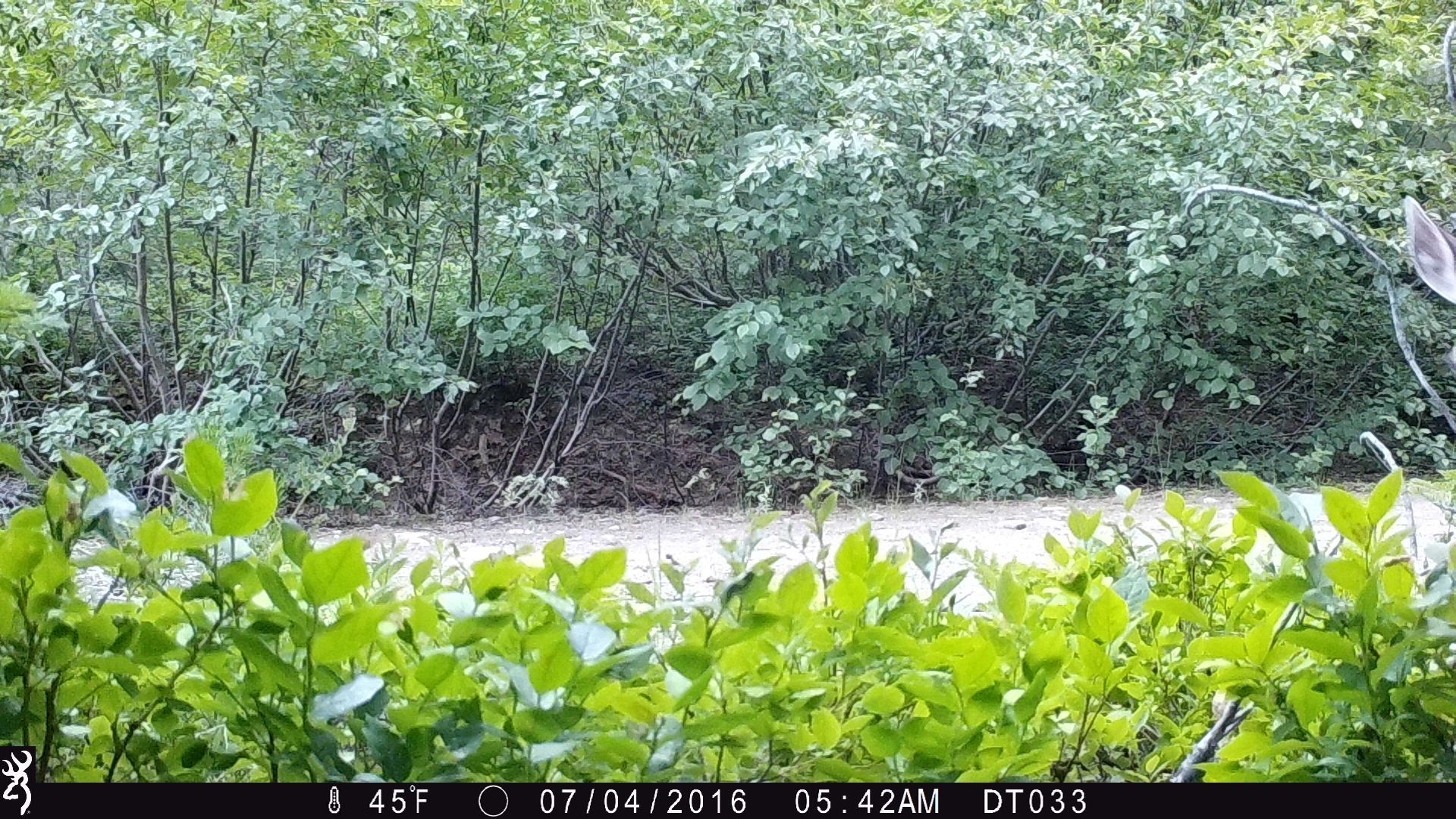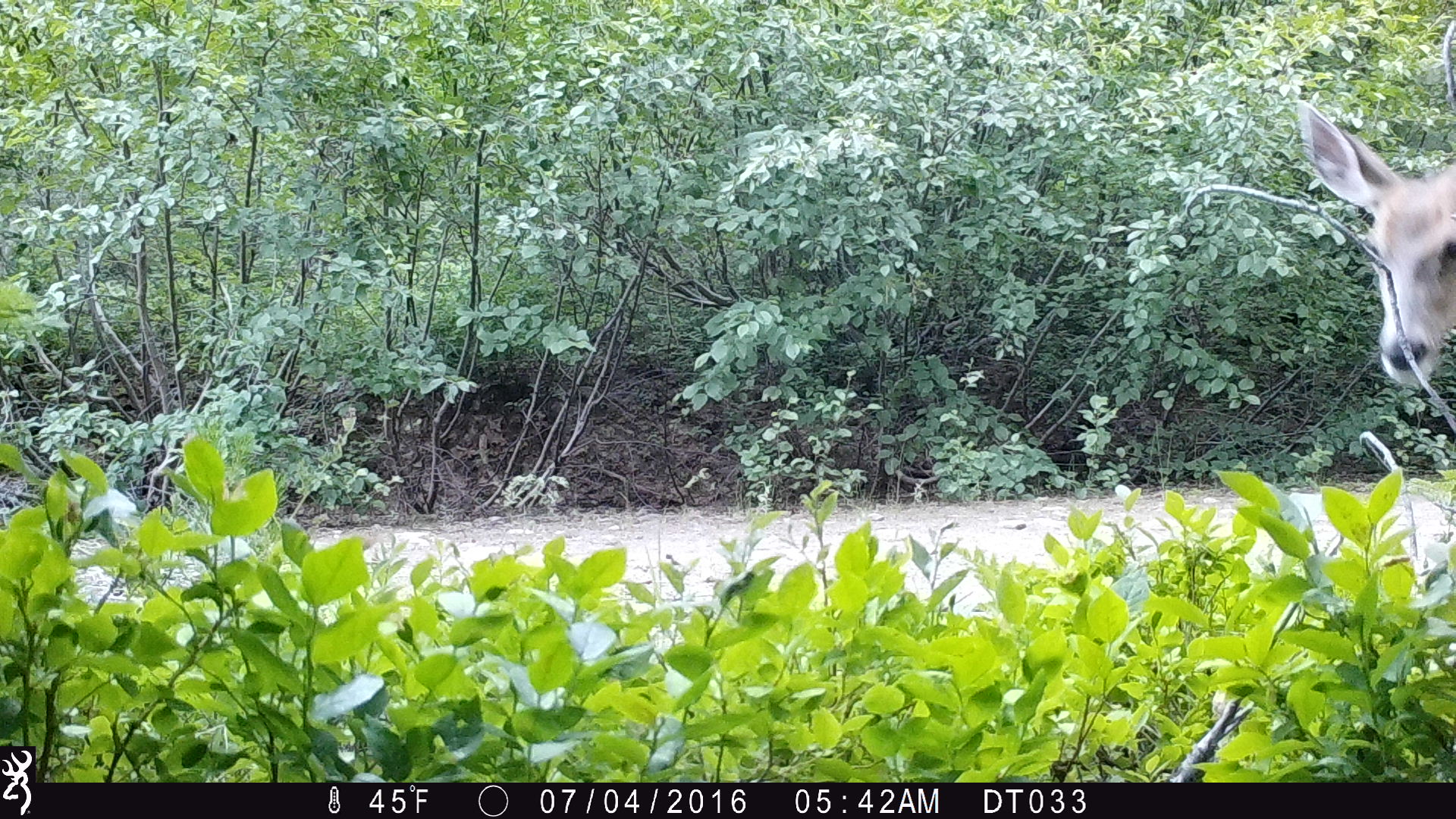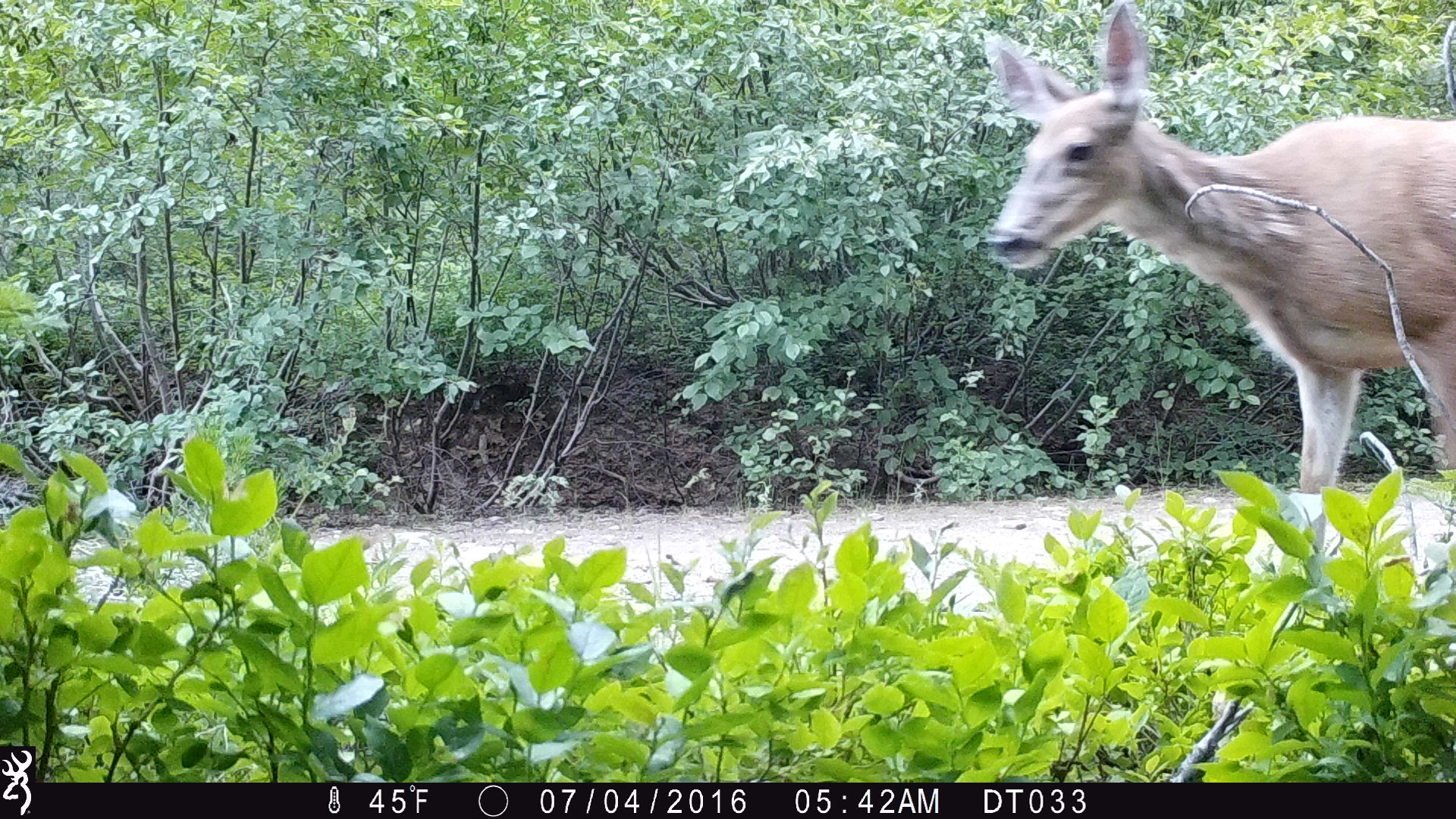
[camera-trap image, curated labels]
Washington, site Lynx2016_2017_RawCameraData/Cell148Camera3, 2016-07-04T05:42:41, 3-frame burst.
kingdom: Animalia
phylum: Chordata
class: Mammalia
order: Artiodactyla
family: Cervidae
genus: Odocoileus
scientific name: Odocoileus hemionus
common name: mule deer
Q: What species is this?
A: Odocoileus hemionus (mule deer).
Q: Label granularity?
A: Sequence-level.